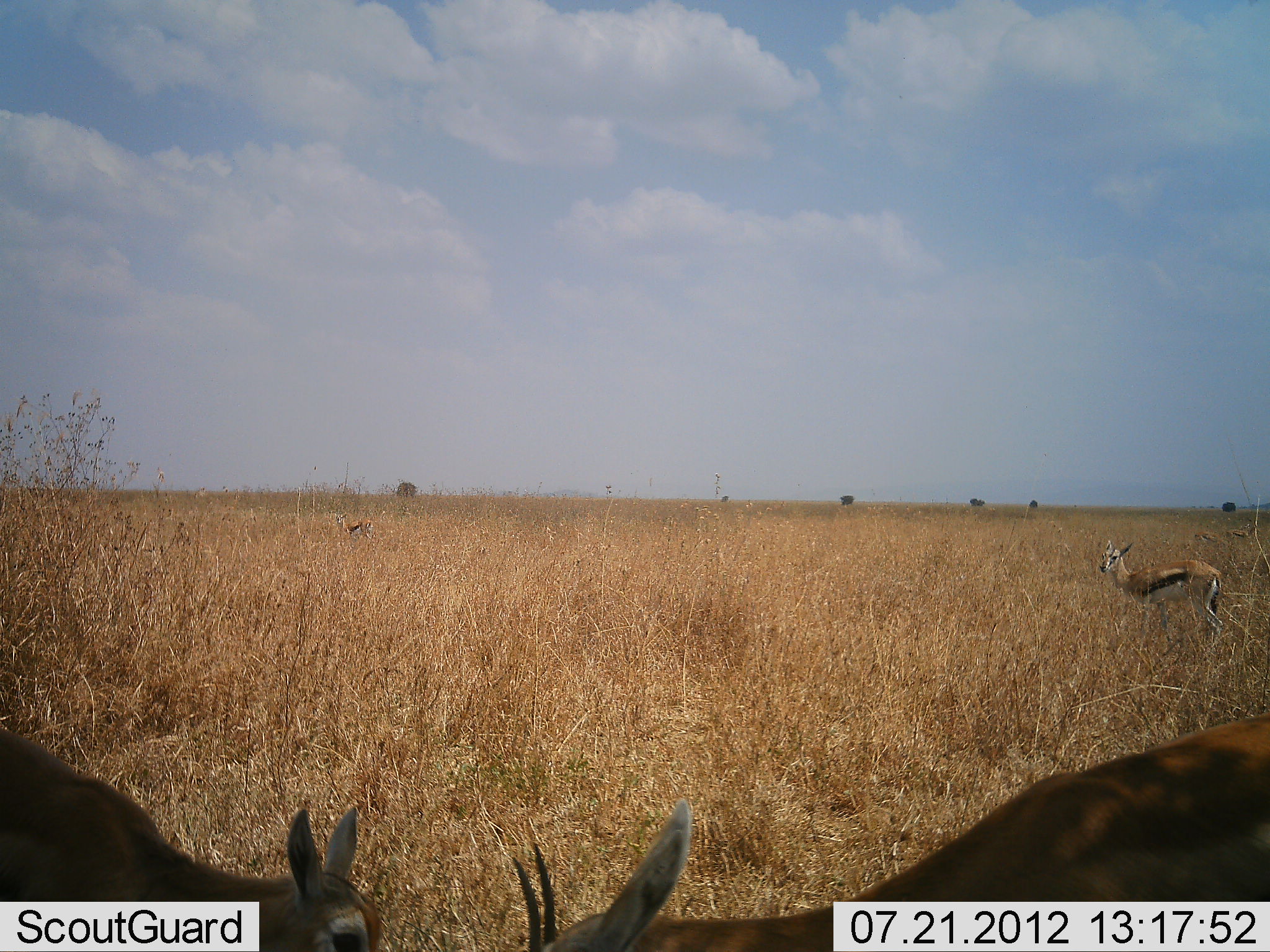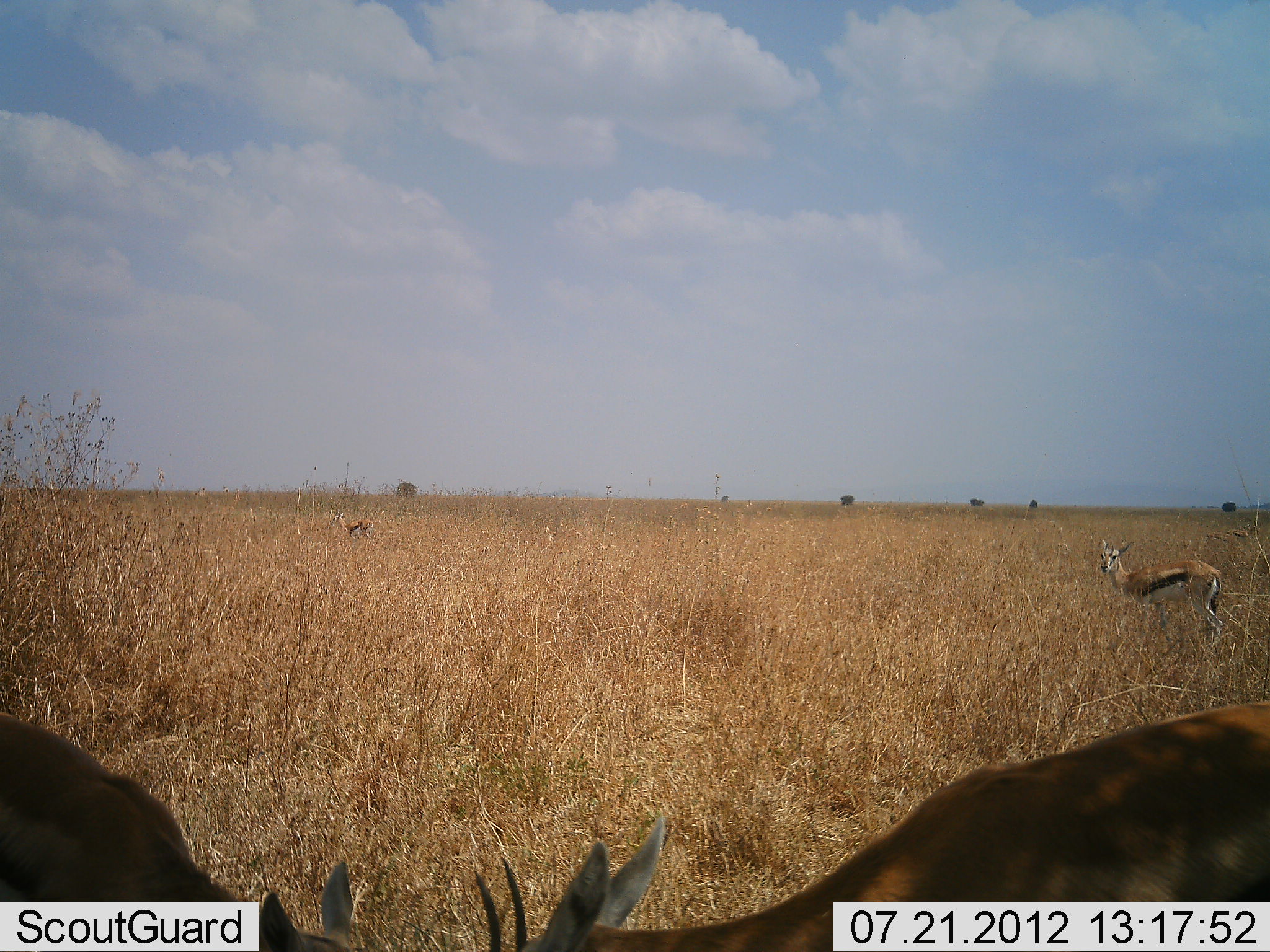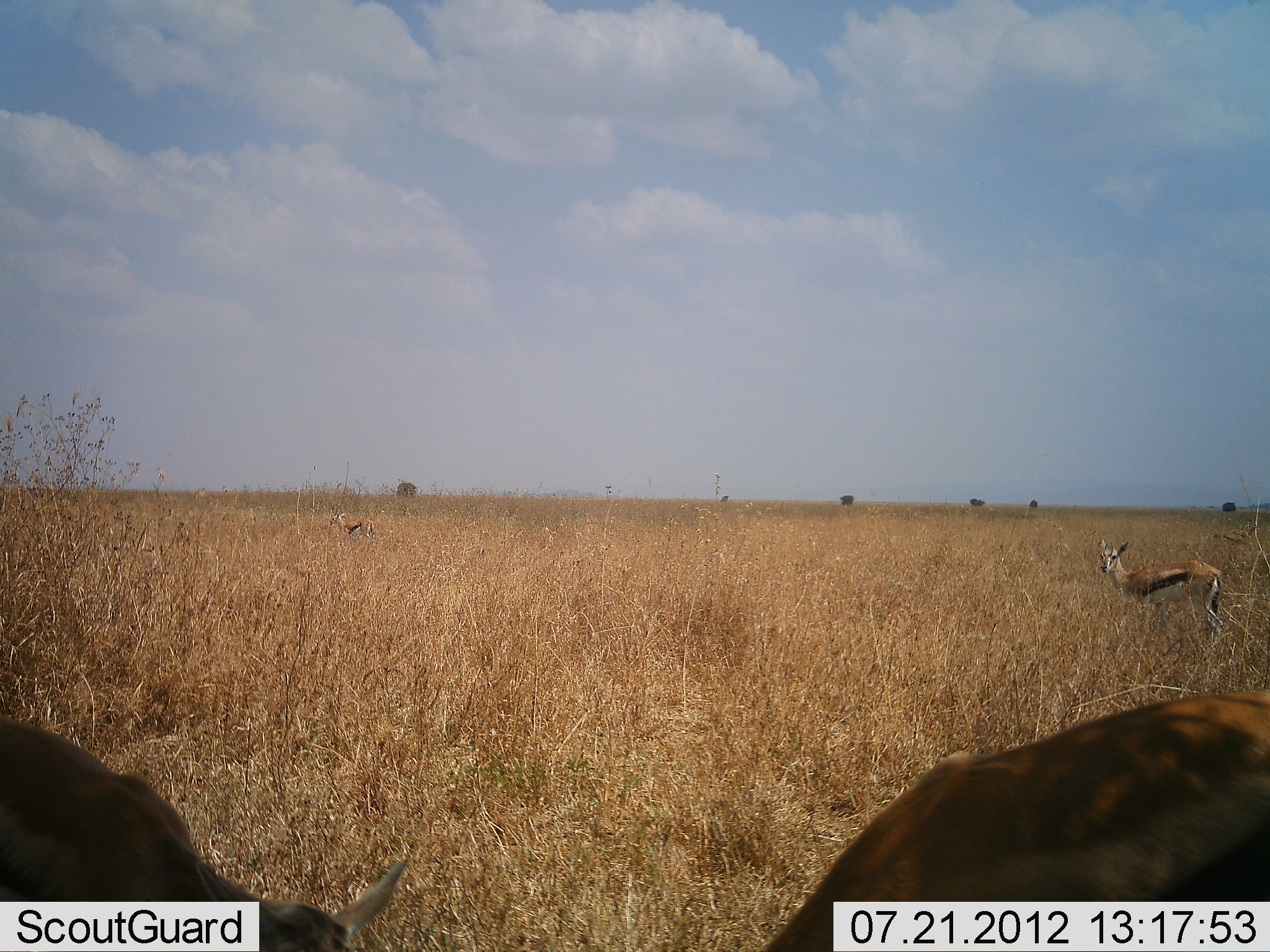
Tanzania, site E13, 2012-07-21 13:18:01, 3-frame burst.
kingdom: Animalia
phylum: Chordata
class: Mammalia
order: Artiodactyla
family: Bovidae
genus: Eudorcas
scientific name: Eudorcas thomsonii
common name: thomson's gazelle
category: gazellethomsons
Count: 5.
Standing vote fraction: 100%.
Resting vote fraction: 0%.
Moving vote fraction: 20%.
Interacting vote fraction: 0%.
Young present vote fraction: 0%.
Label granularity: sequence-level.